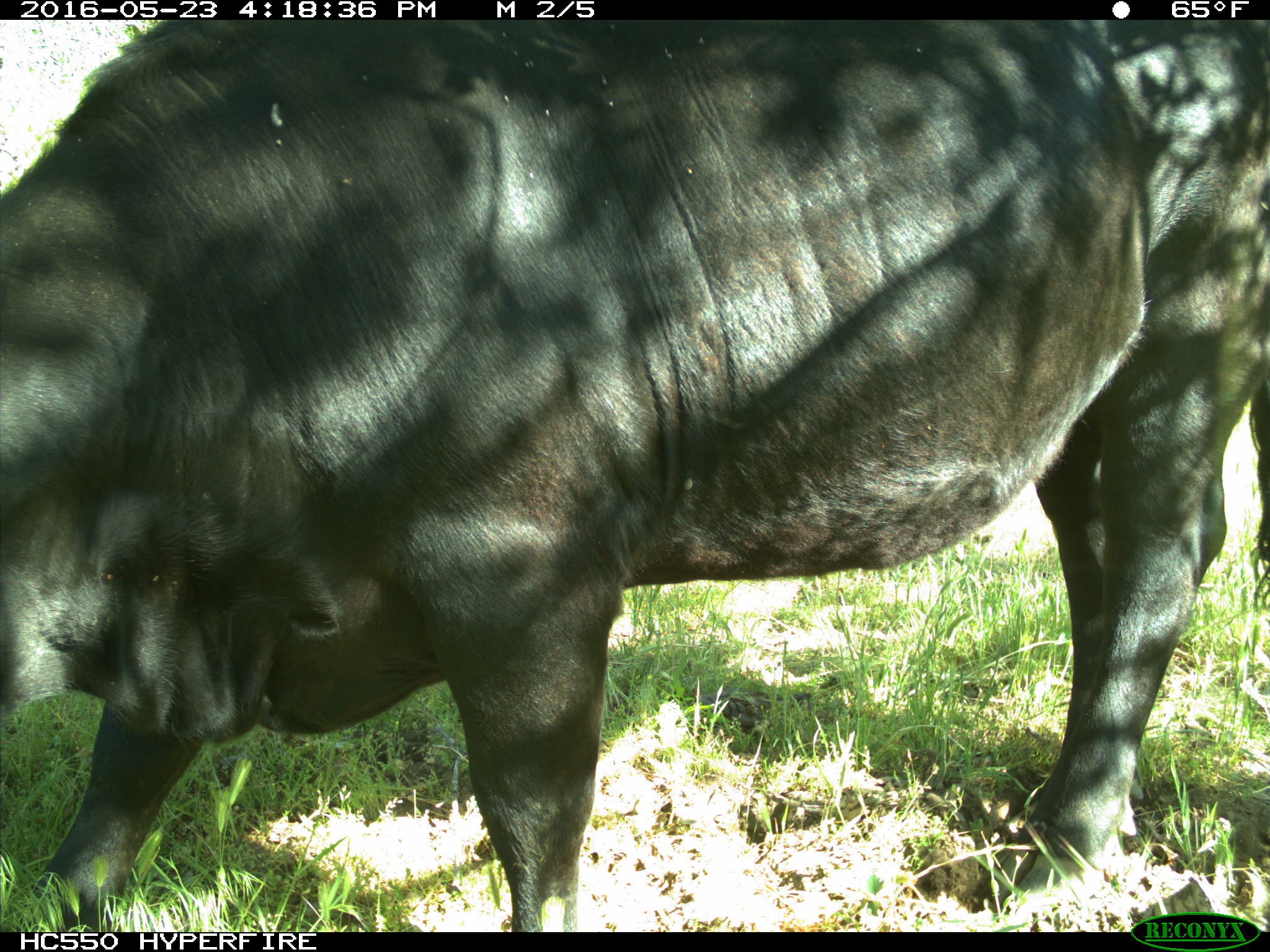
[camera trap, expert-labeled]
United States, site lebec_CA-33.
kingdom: Animalia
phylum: Chordata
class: Mammalia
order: Artiodactyla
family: Bovidae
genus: Bos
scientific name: Bos taurus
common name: domestic cow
Bos taurus (domestic cow).